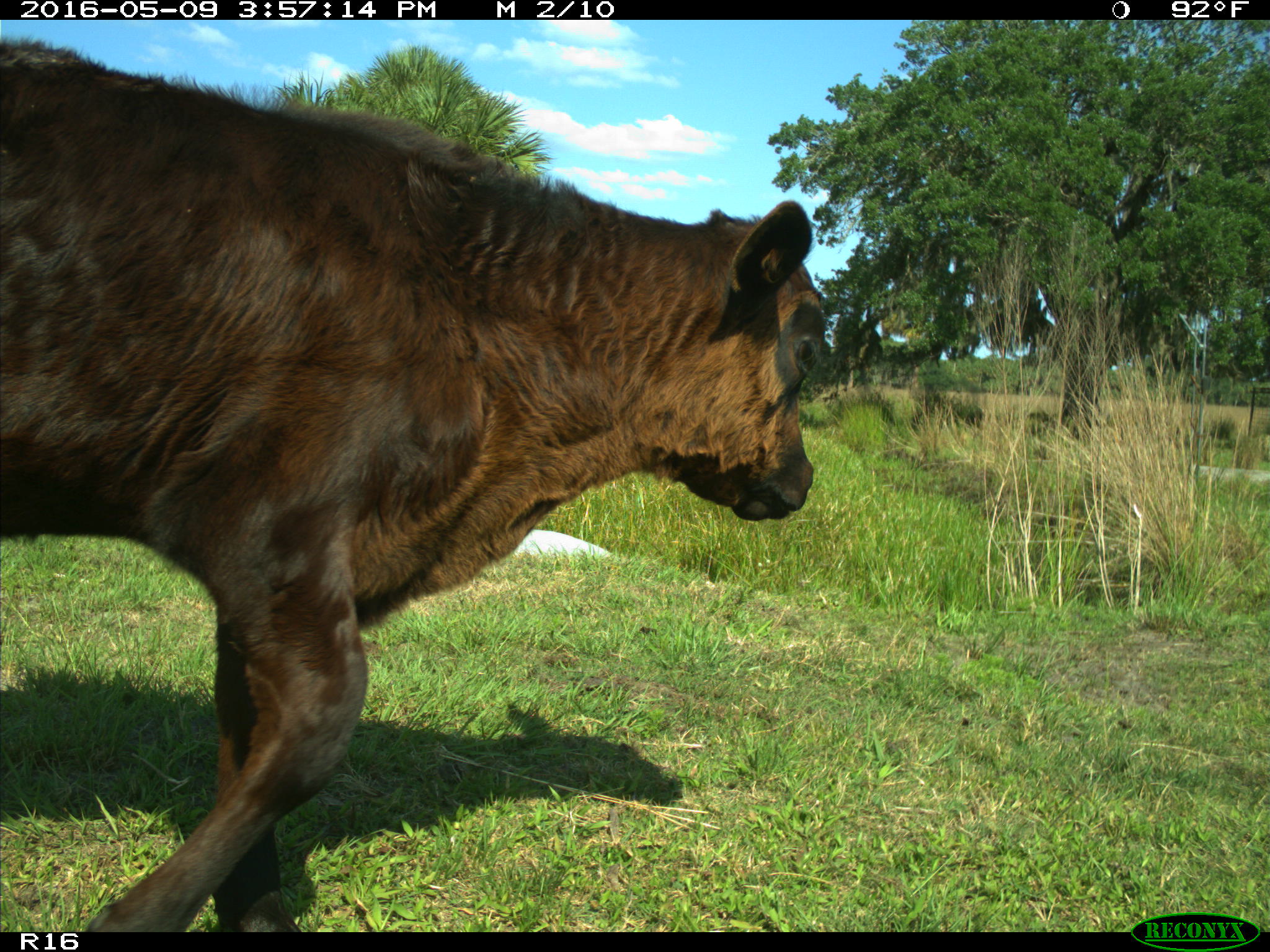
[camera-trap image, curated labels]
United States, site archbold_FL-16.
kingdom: Animalia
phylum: Chordata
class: Mammalia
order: Artiodactyla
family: Bovidae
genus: Bos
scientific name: Bos taurus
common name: domestic cow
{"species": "Bos taurus (domestic cow)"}